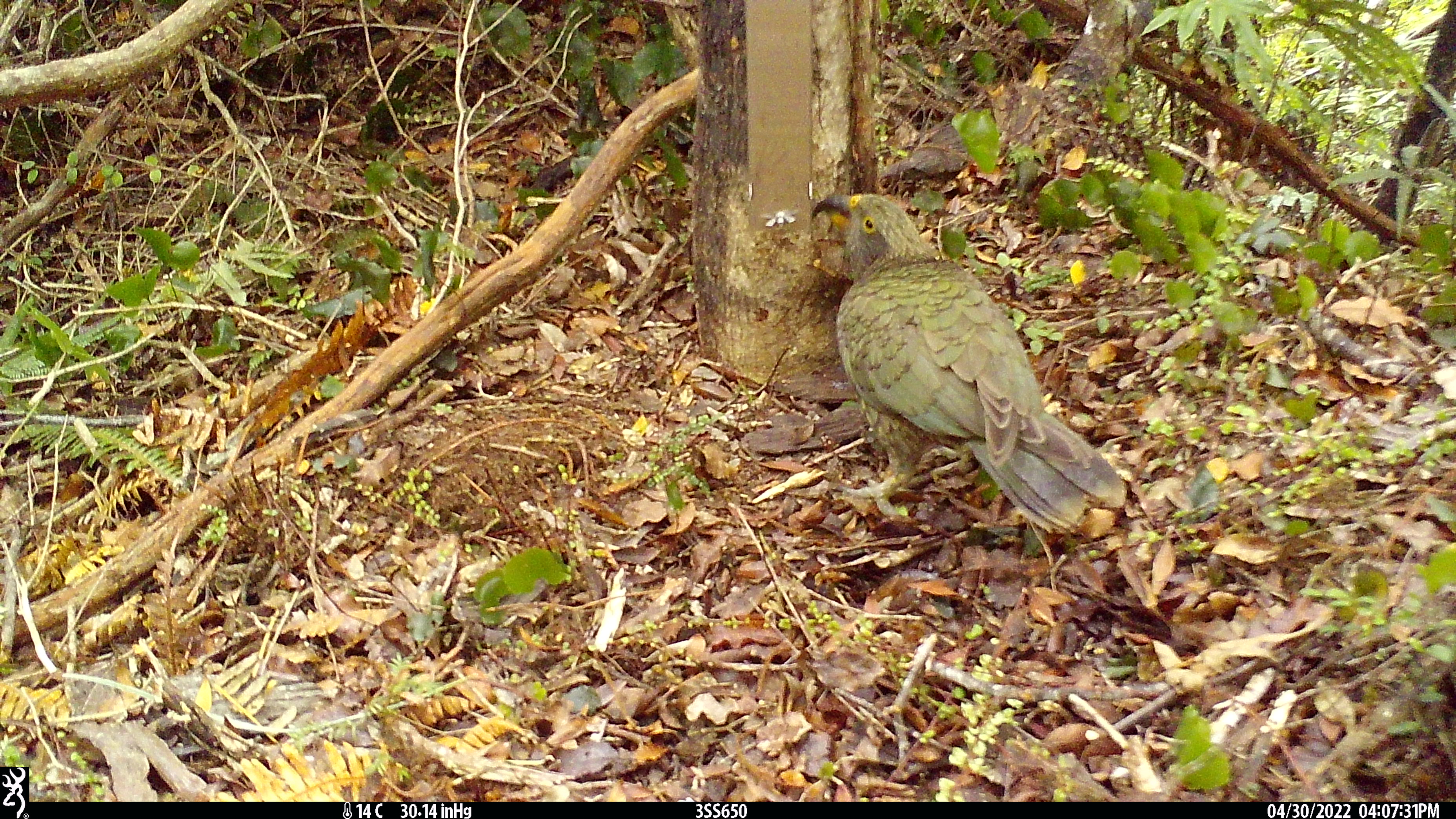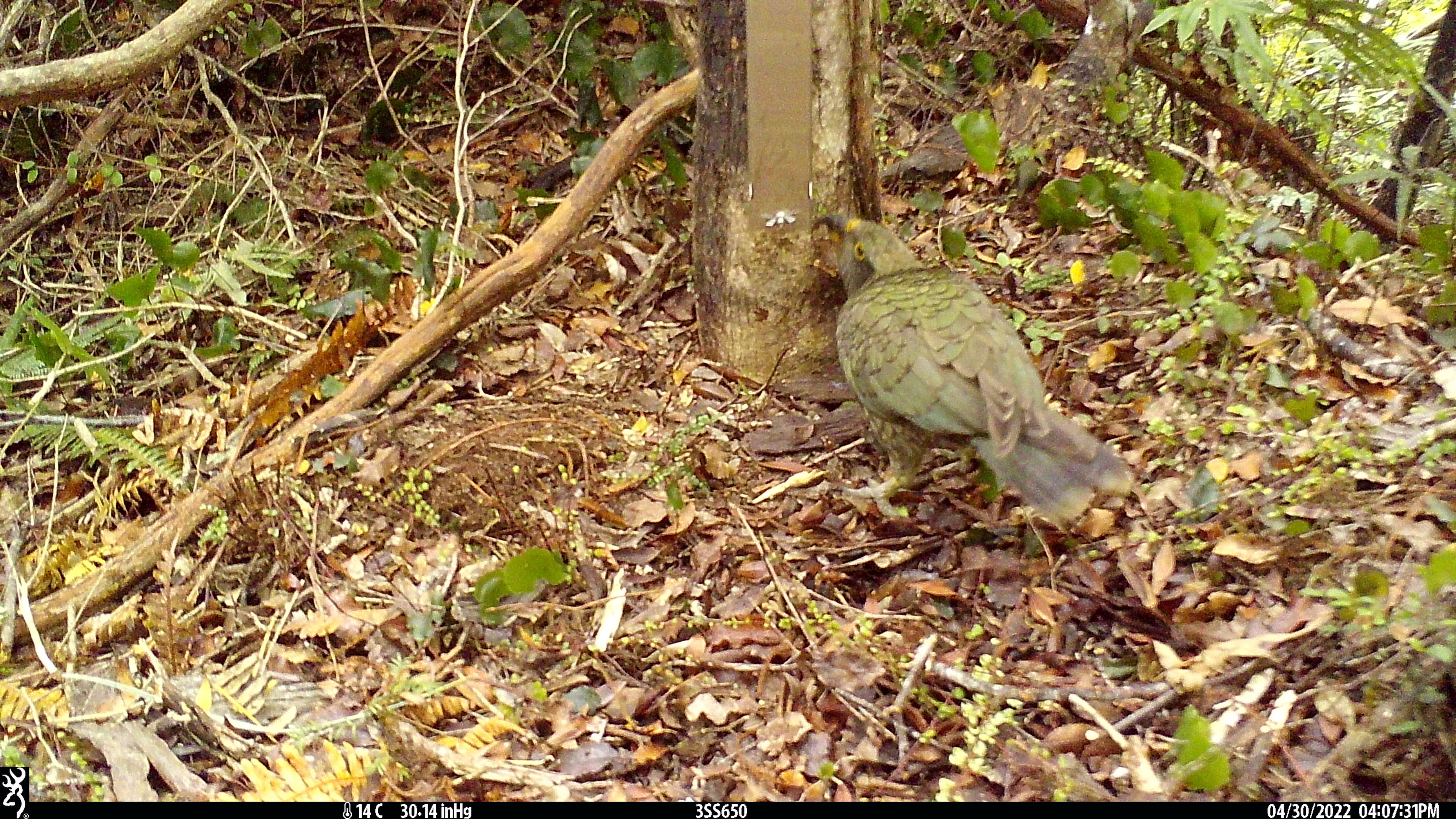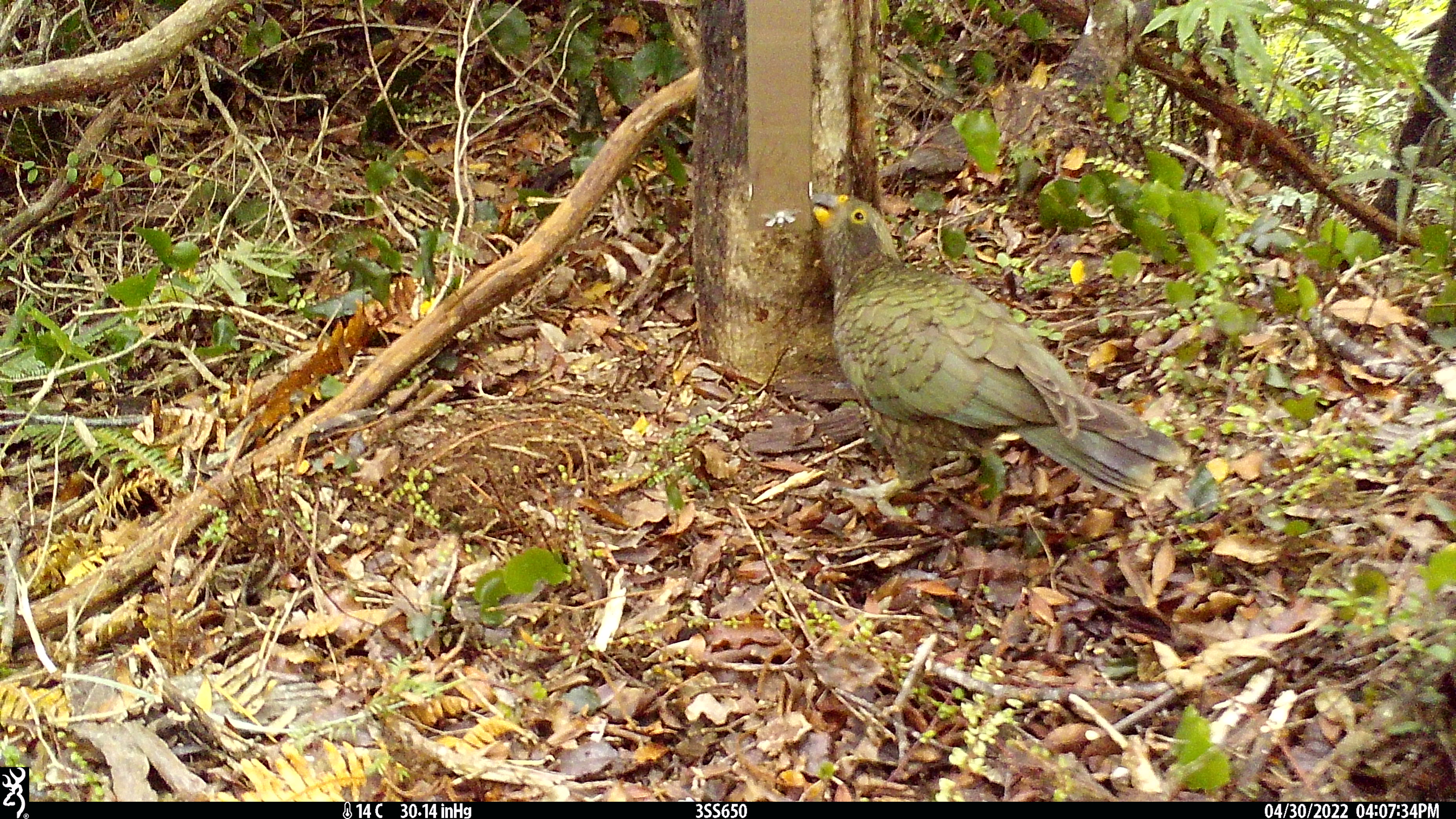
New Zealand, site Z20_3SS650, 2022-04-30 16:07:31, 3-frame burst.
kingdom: Animalia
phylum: Chordata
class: Aves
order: Psittaciformes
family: Strigopidae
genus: Nestor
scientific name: Nestor notabilis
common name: kea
Kea (Nestor notabilis).